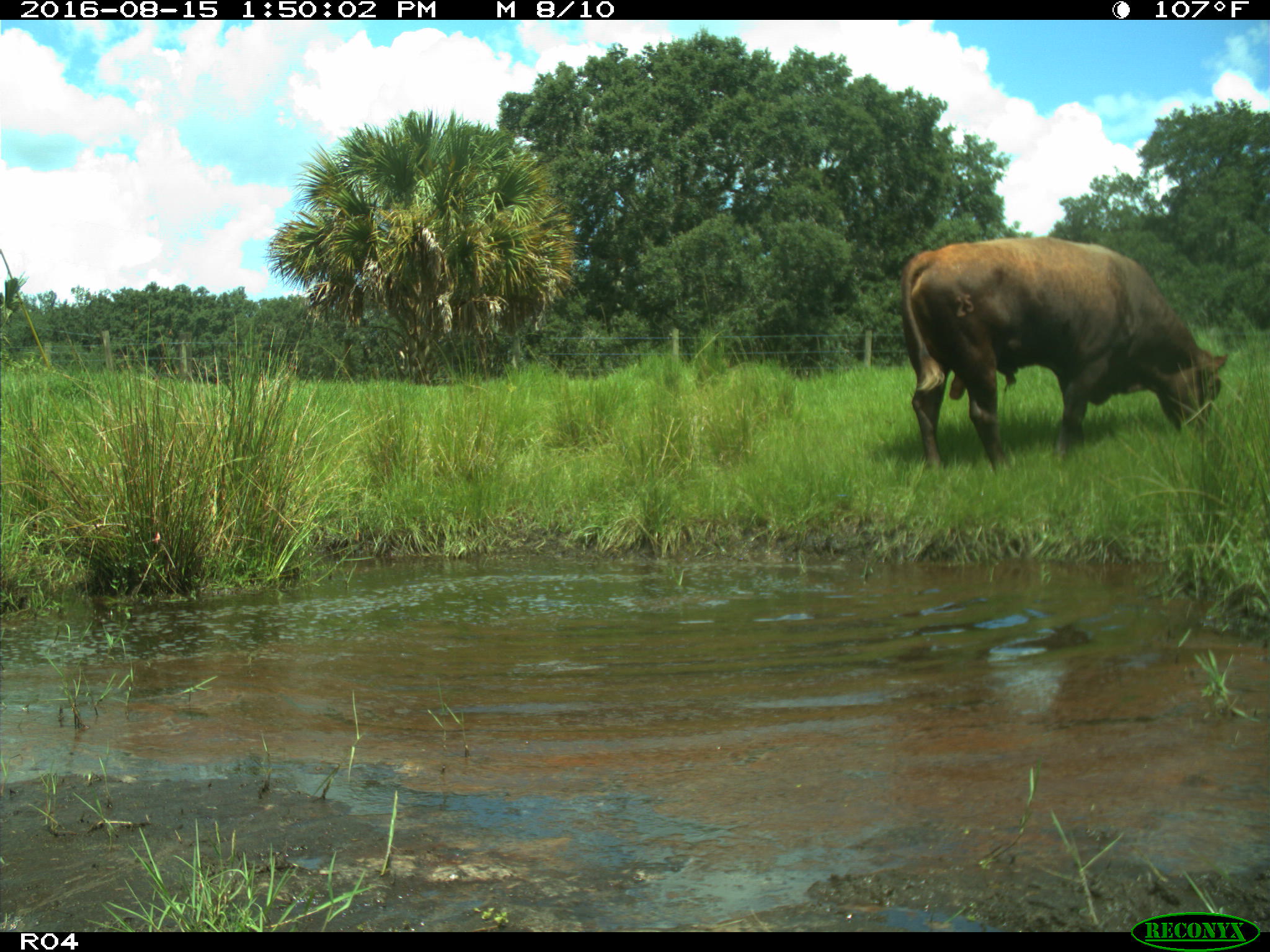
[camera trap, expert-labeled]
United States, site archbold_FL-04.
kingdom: Animalia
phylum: Chordata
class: Mammalia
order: Artiodactyla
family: Bovidae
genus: Bos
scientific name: Bos taurus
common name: domestic cow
Bos taurus (domestic cow).